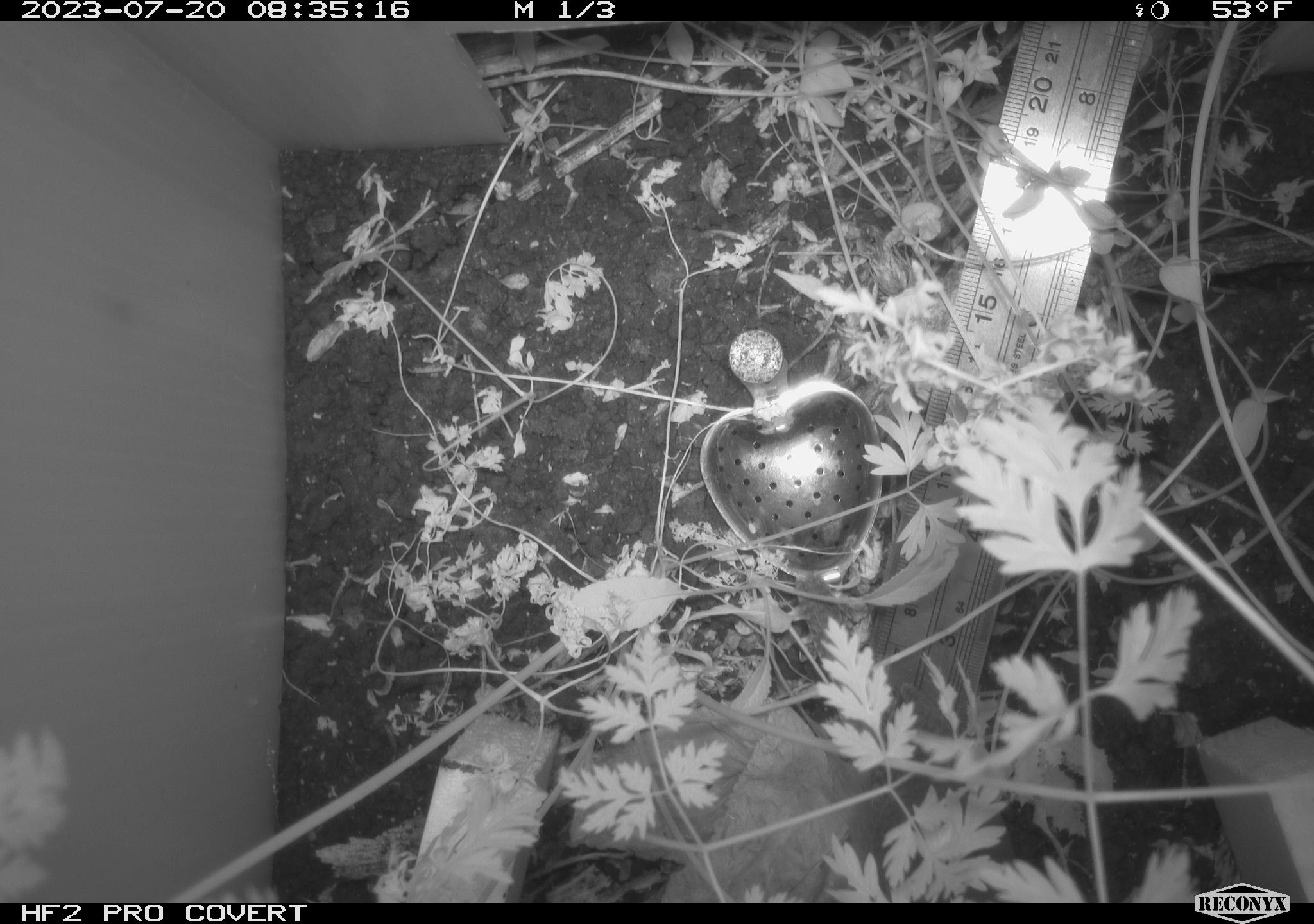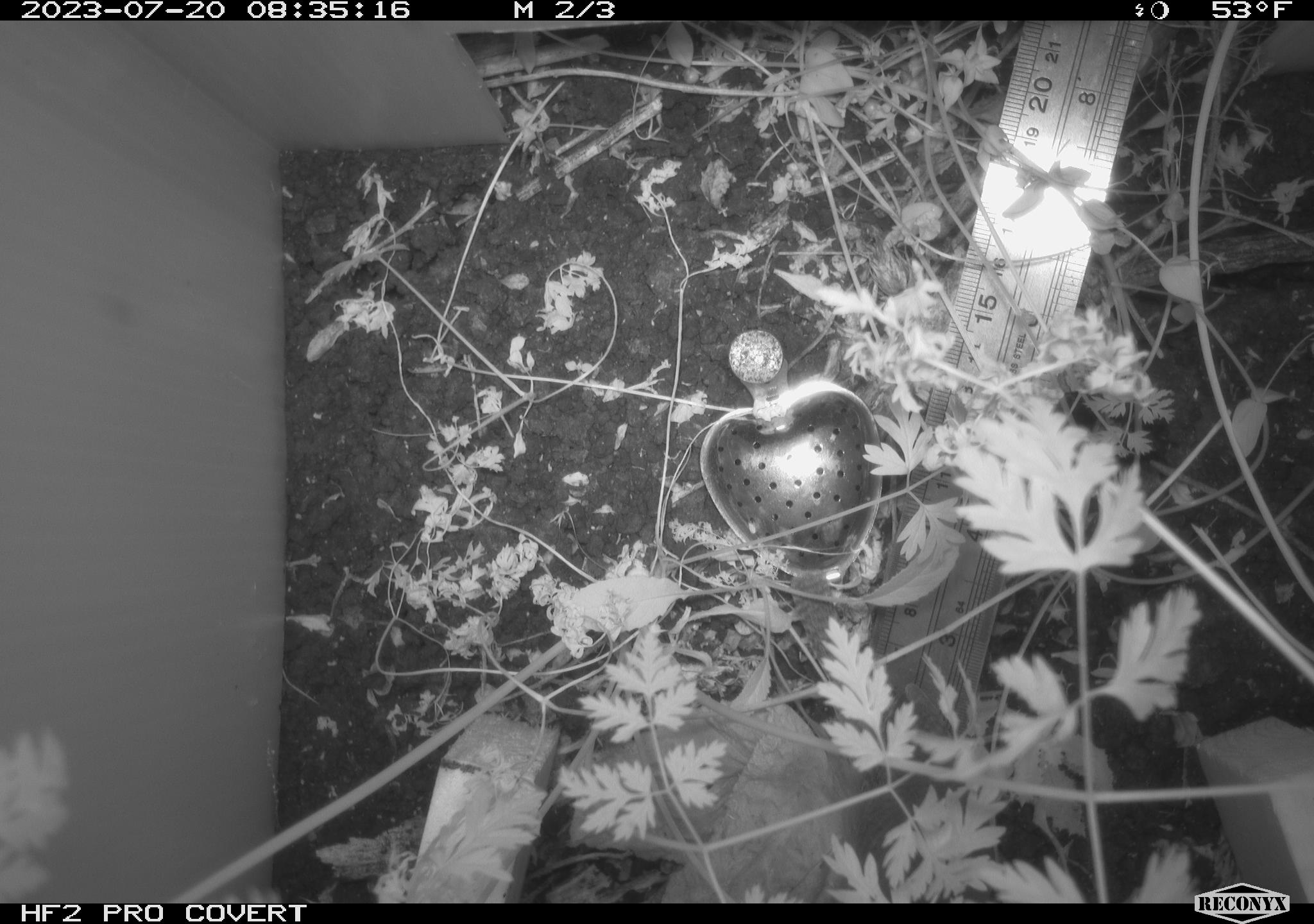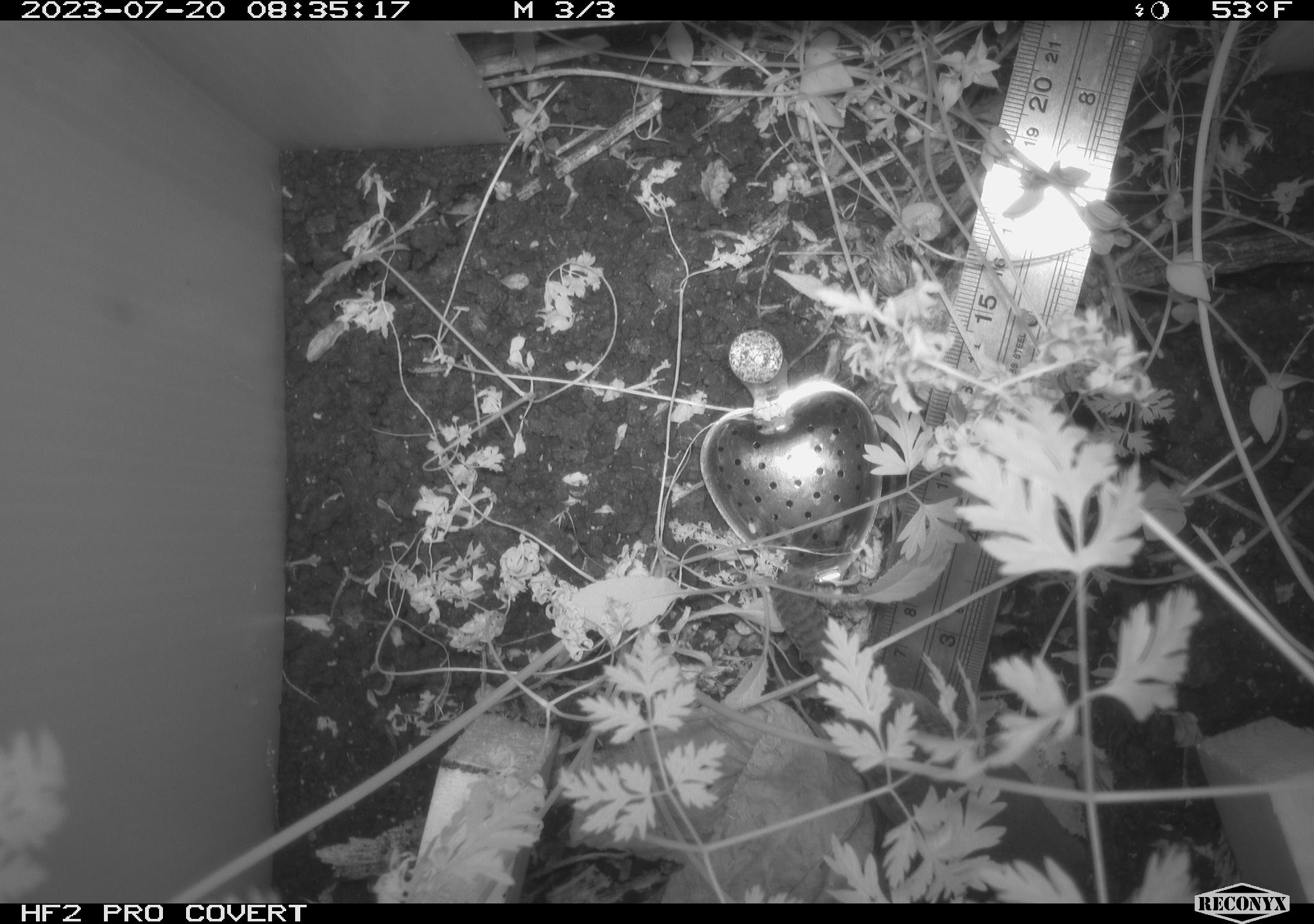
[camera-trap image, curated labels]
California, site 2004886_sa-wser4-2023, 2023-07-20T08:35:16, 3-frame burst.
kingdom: Animalia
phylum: Chordata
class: Aves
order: Passeriformes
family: Troglodytidae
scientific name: Troglodytidae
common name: wren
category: troglodytidae family